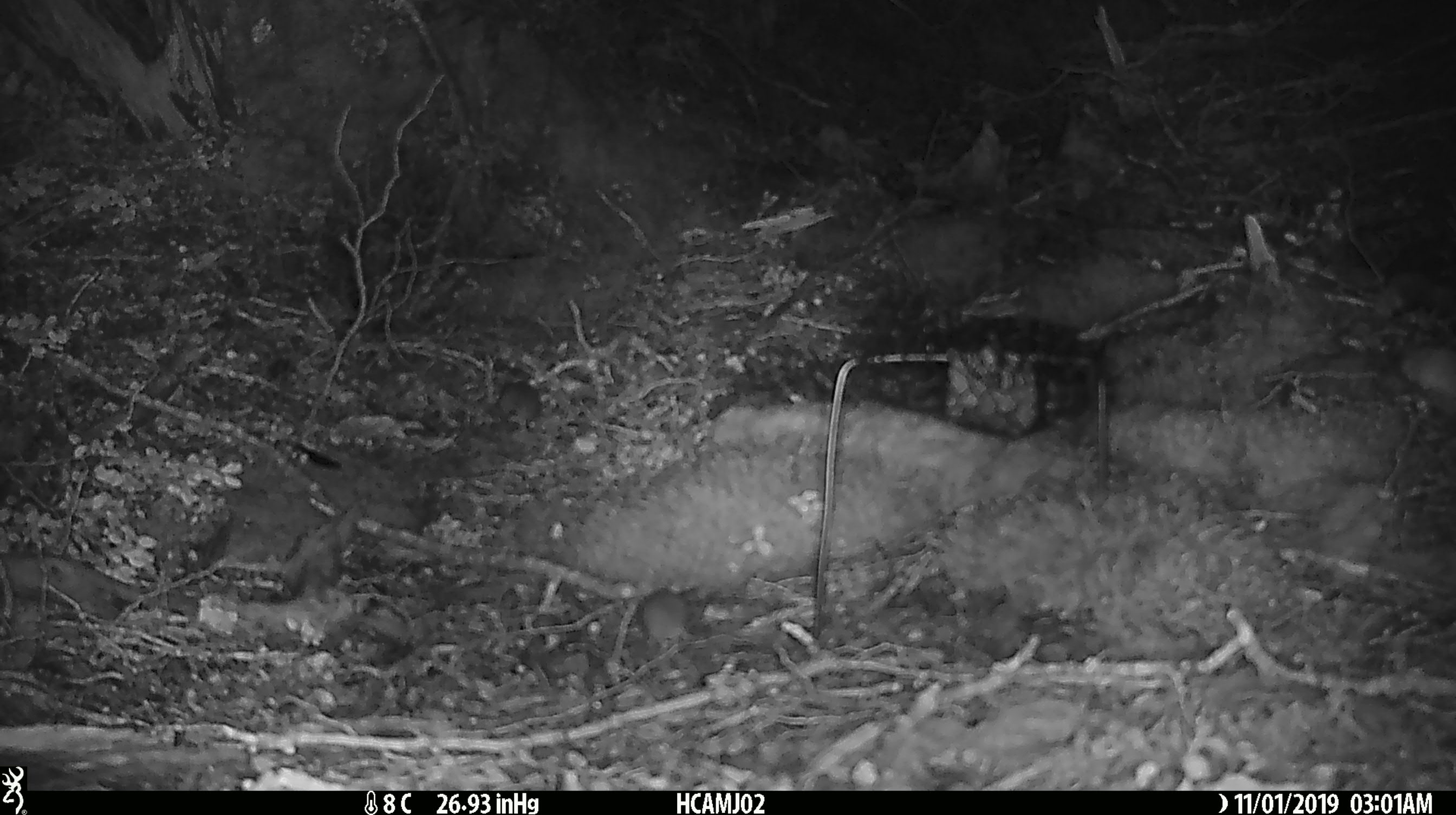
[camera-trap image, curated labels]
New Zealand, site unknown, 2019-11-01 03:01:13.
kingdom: Animalia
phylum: Chordata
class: Mammalia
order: Rodentia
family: Muridae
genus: Mus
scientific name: Mus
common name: mouse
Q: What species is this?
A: Mouse (Mus).